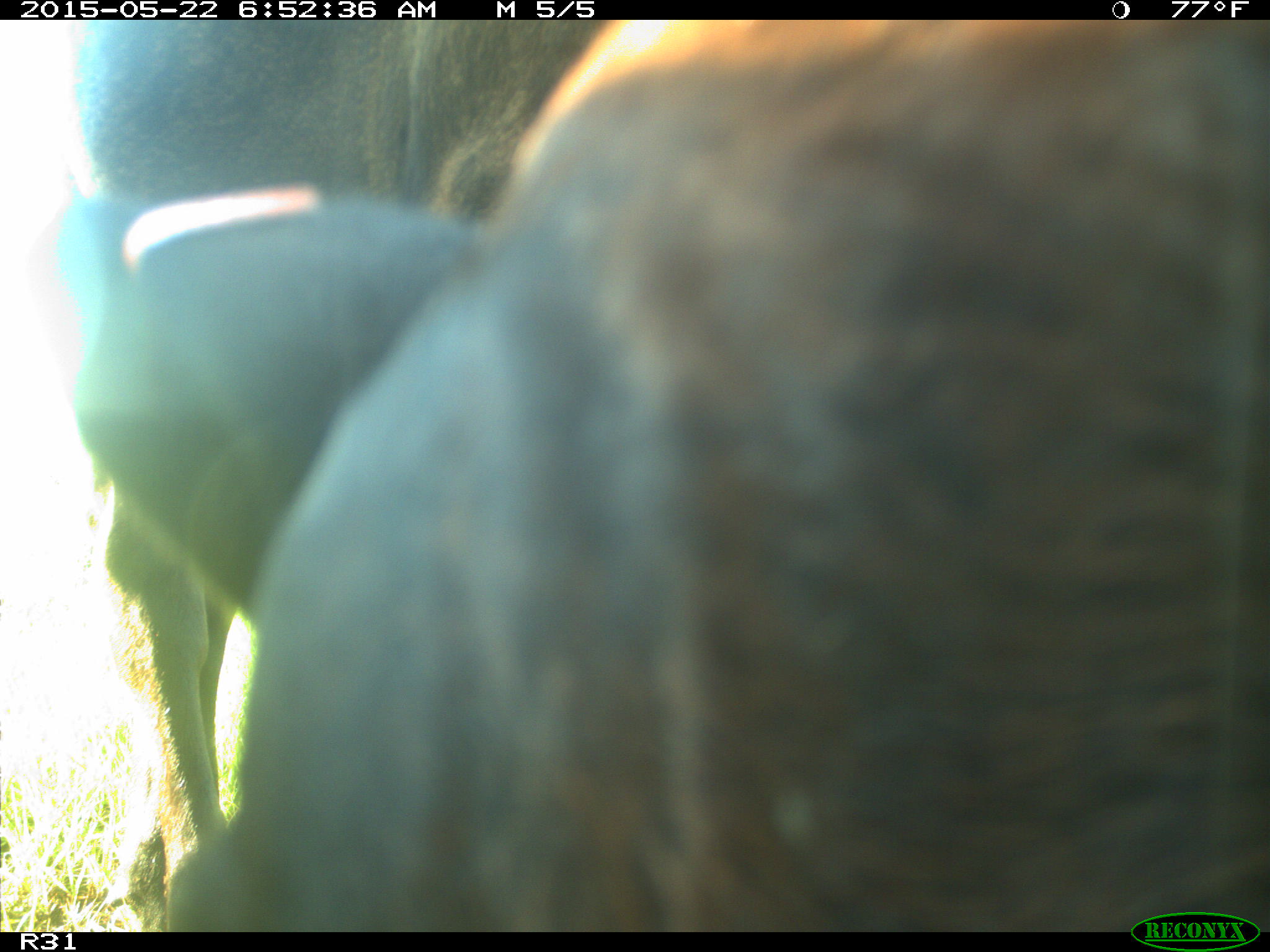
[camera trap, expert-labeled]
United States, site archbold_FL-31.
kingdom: Animalia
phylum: Chordata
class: Mammalia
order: Artiodactyla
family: Bovidae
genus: Bos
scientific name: Bos taurus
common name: domestic cow